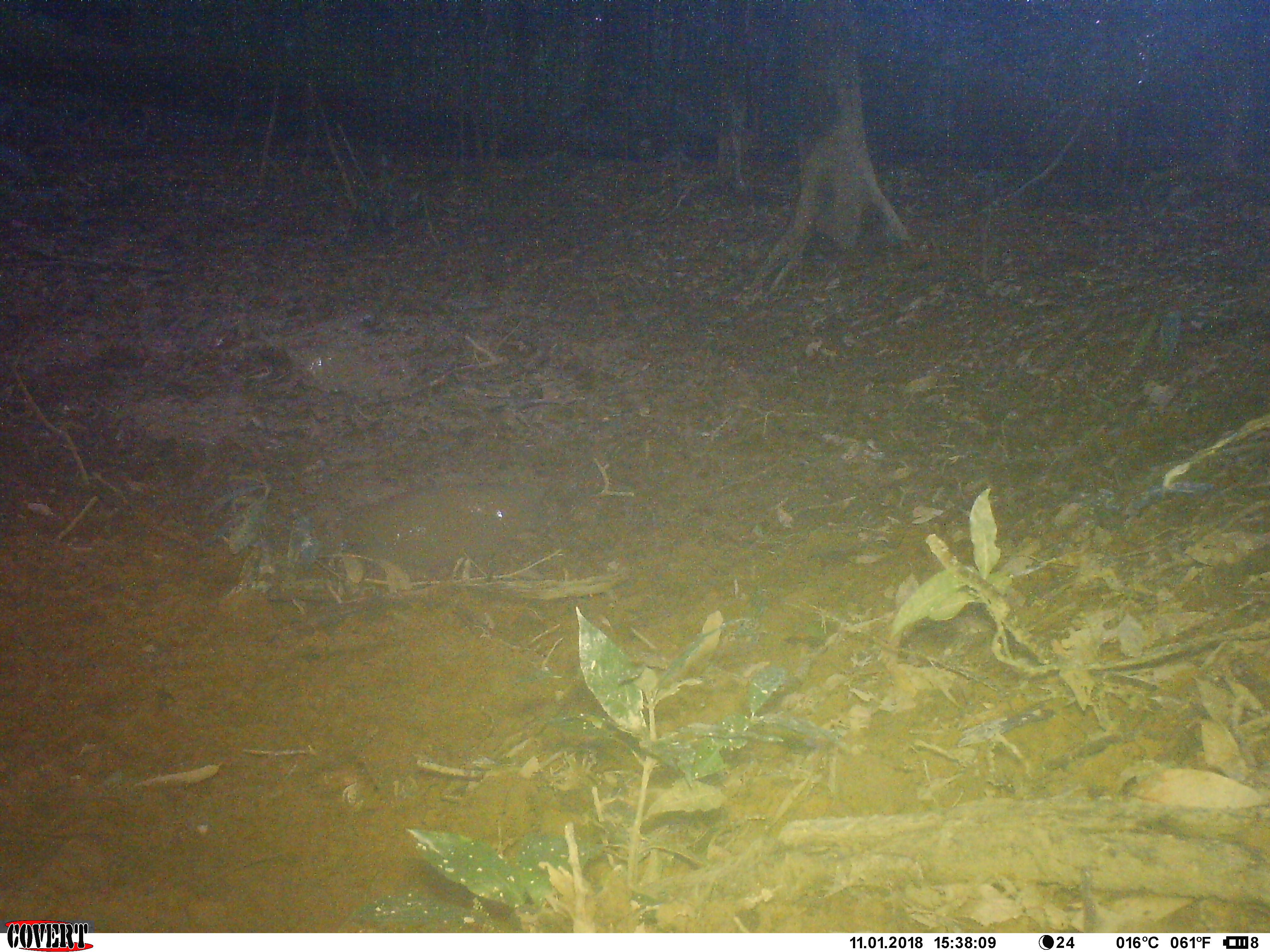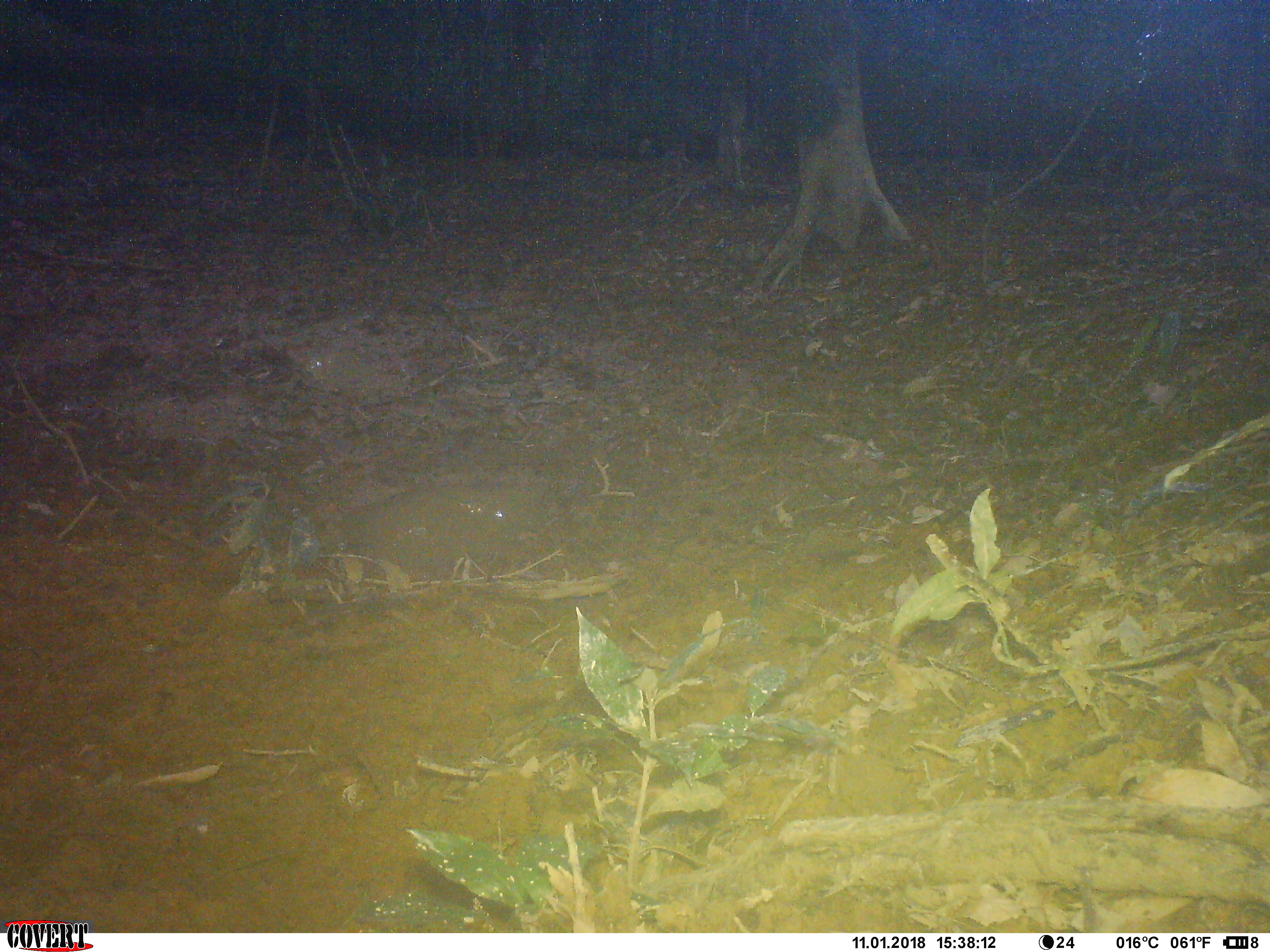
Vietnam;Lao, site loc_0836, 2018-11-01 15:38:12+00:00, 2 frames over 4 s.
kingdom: Animalia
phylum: Chordata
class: Mammalia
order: Artiodactyla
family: Suidae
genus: Sus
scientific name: Sus scrofa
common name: eurasian wild pig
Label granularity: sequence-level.